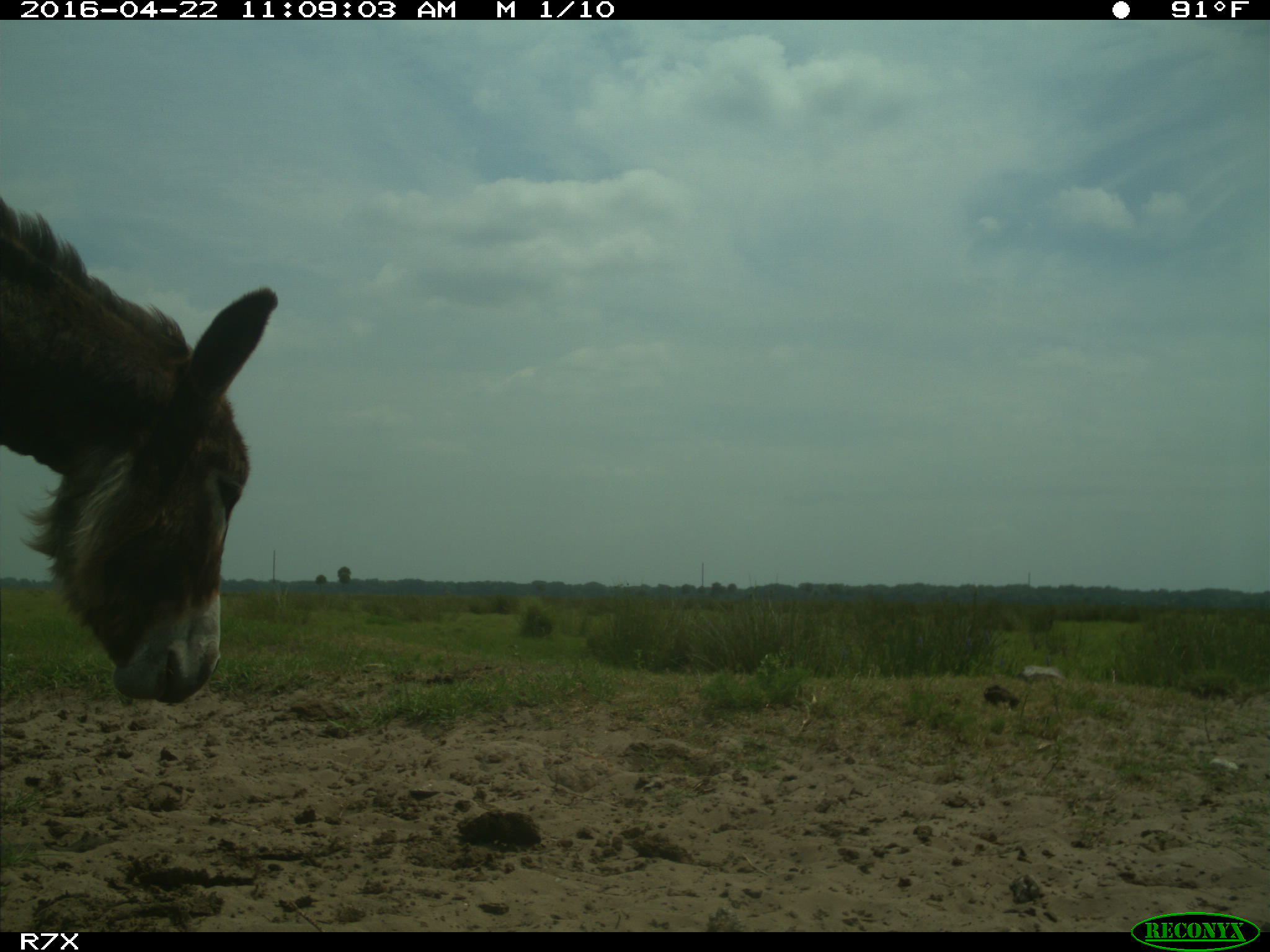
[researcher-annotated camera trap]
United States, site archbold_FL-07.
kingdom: Animalia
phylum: Chordata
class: Mammalia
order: Artiodactyla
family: Bovidae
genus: Bos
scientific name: Bos taurus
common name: domestic cow